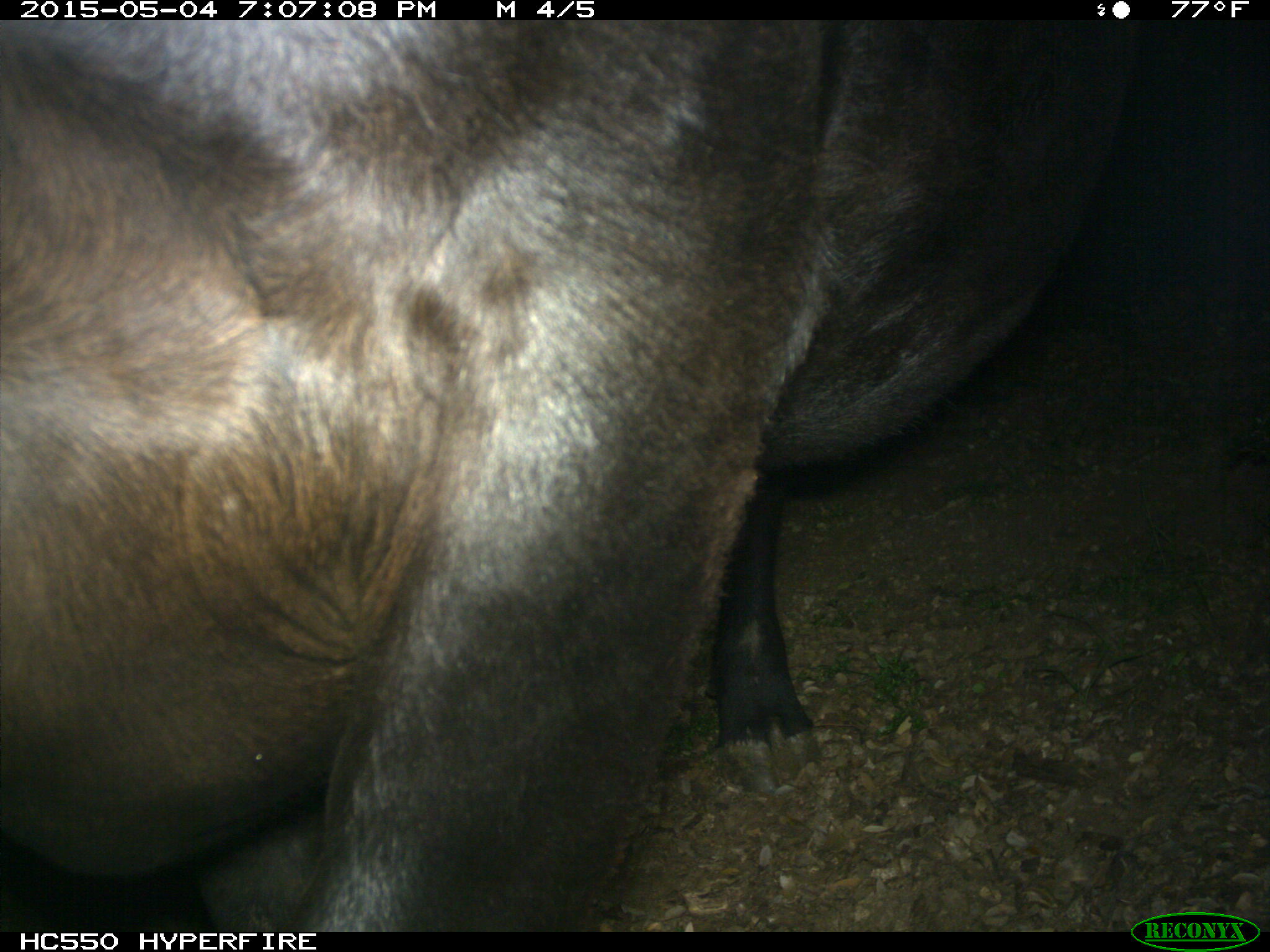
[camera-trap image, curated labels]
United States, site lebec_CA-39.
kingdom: Animalia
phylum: Chordata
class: Mammalia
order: Artiodactyla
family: Bovidae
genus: Bos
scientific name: Bos taurus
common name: domestic cow